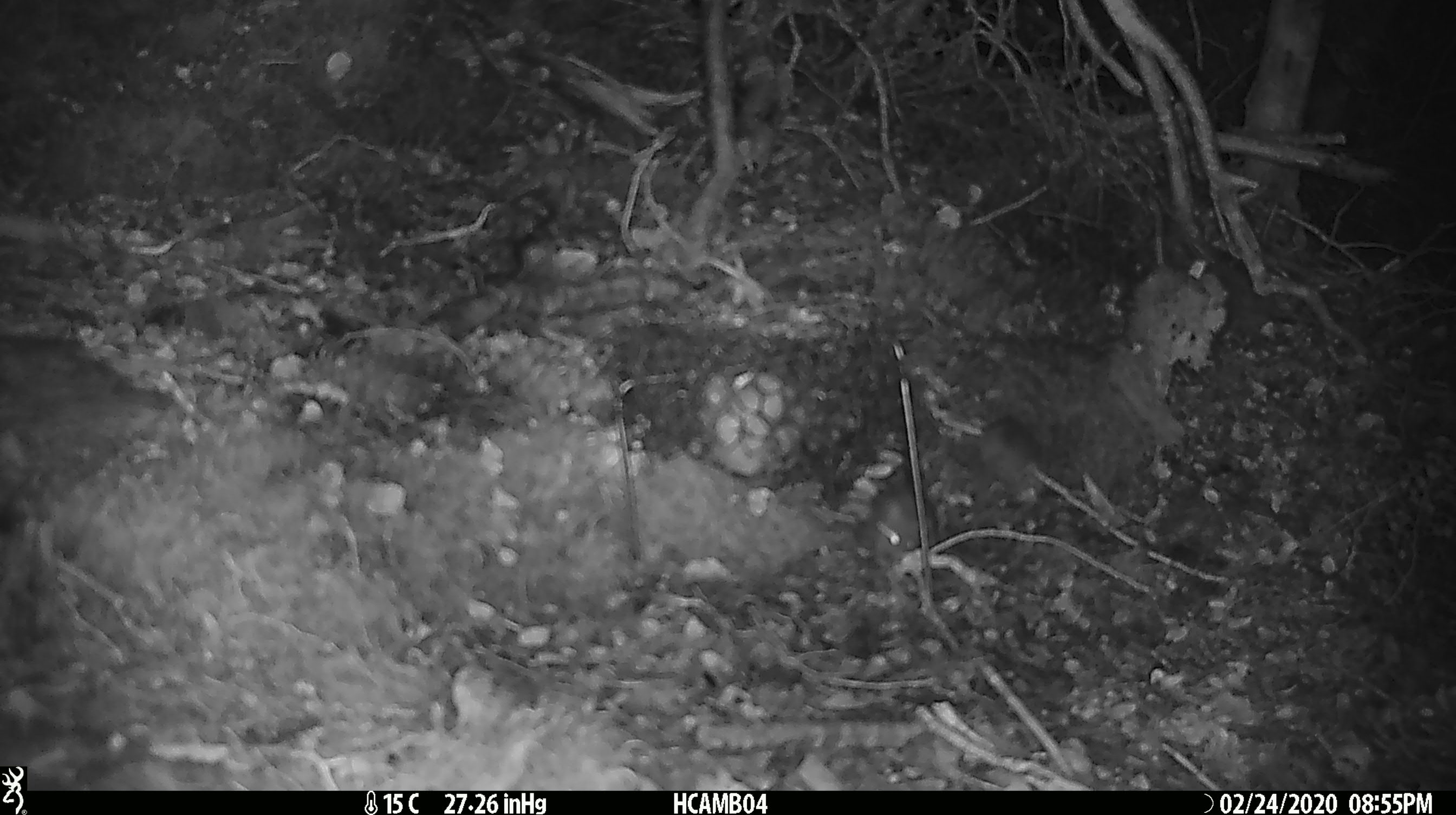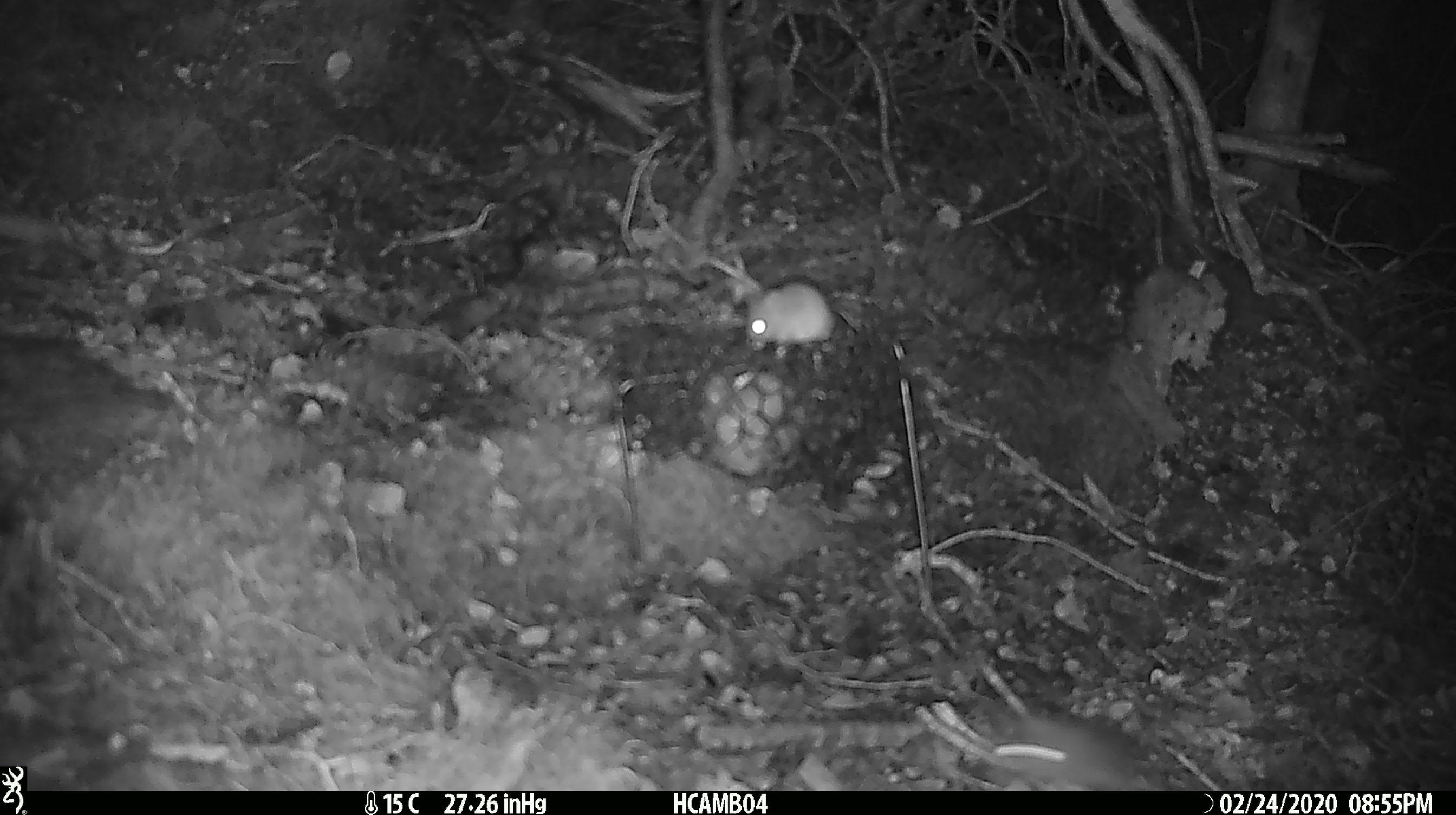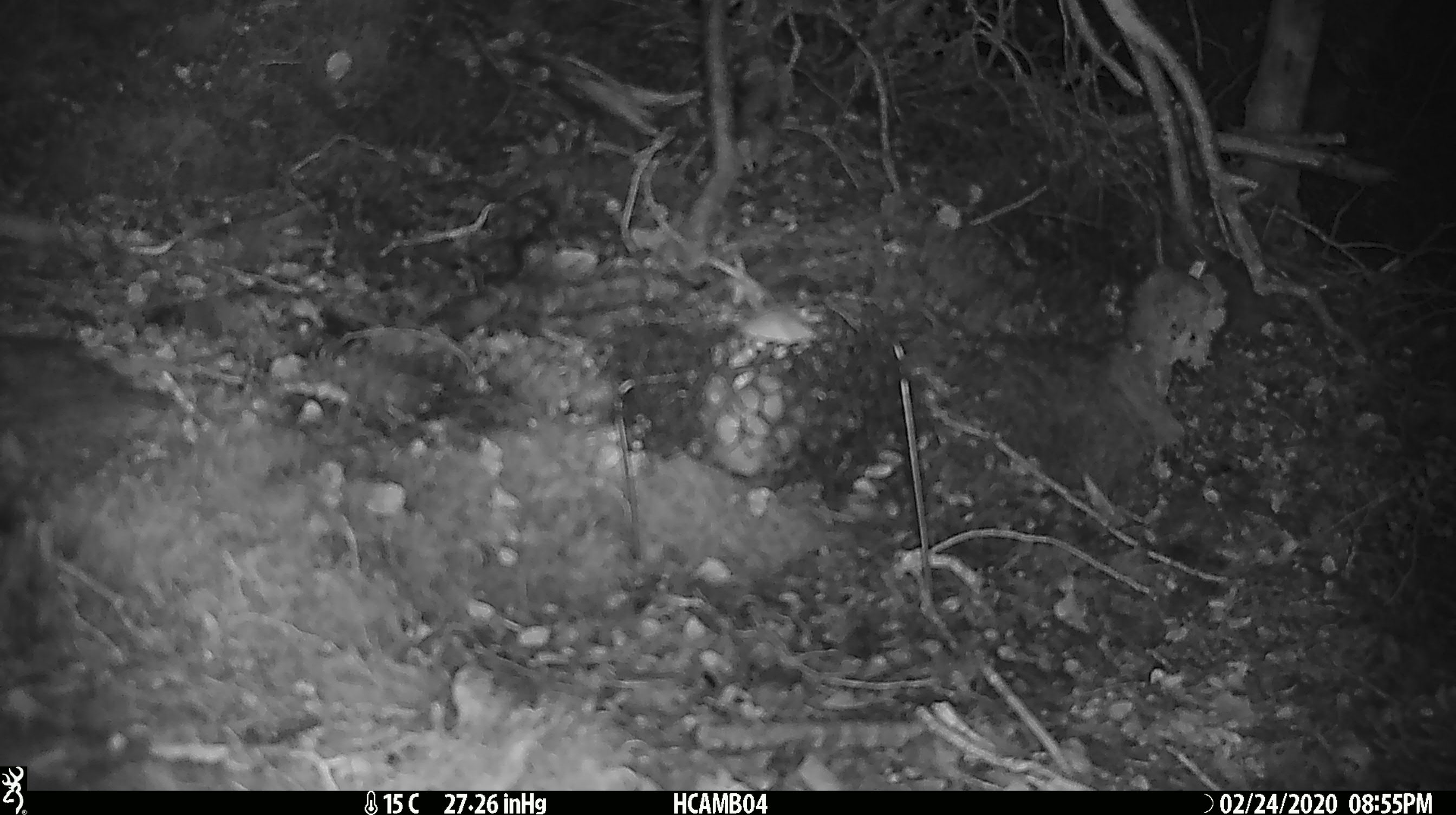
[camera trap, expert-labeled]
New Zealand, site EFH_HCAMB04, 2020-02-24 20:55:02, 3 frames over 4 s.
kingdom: Animalia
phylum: Chordata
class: Mammalia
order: Rodentia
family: Muridae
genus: Mus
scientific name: Mus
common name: mouse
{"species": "mouse (Mus)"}